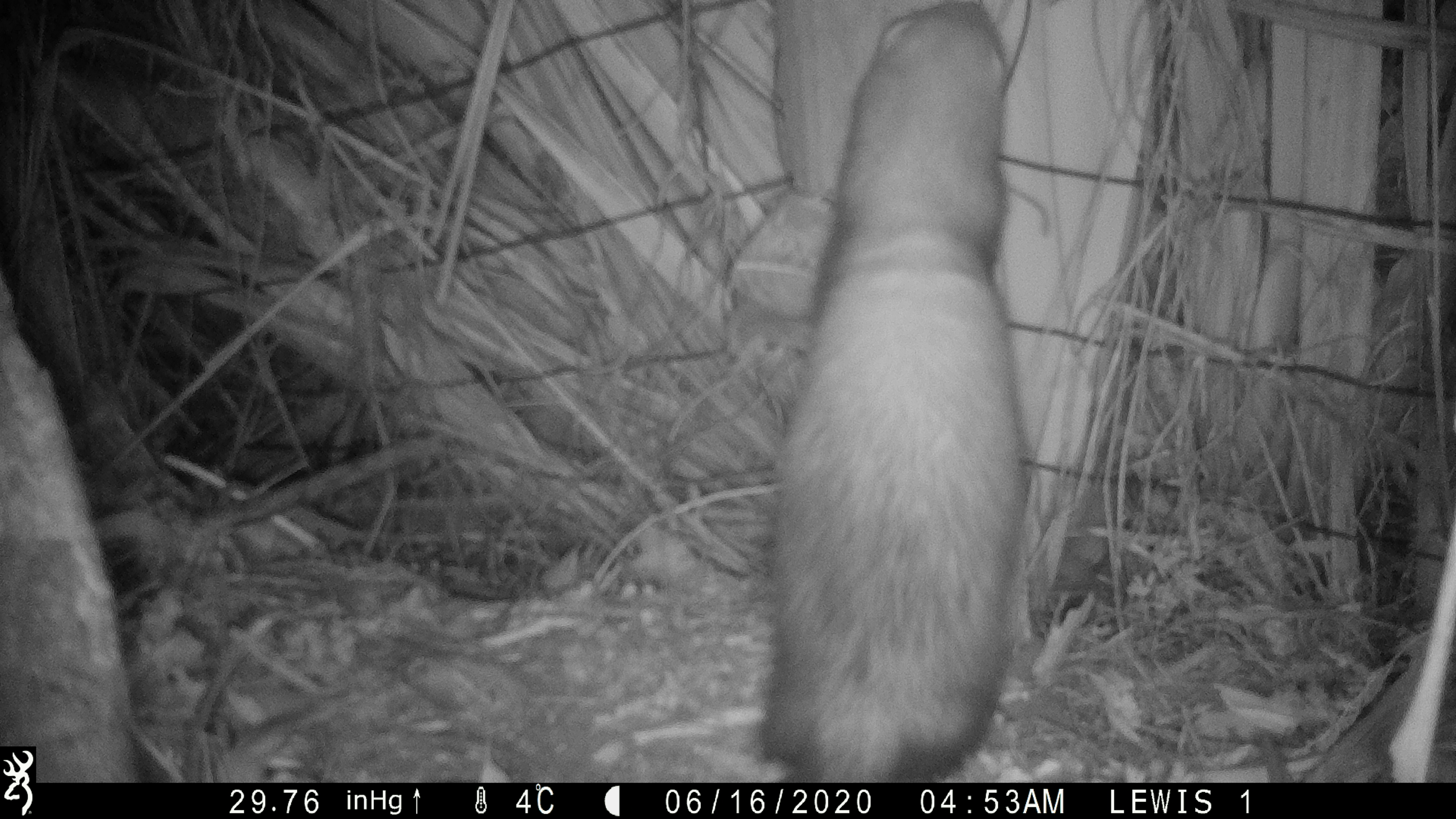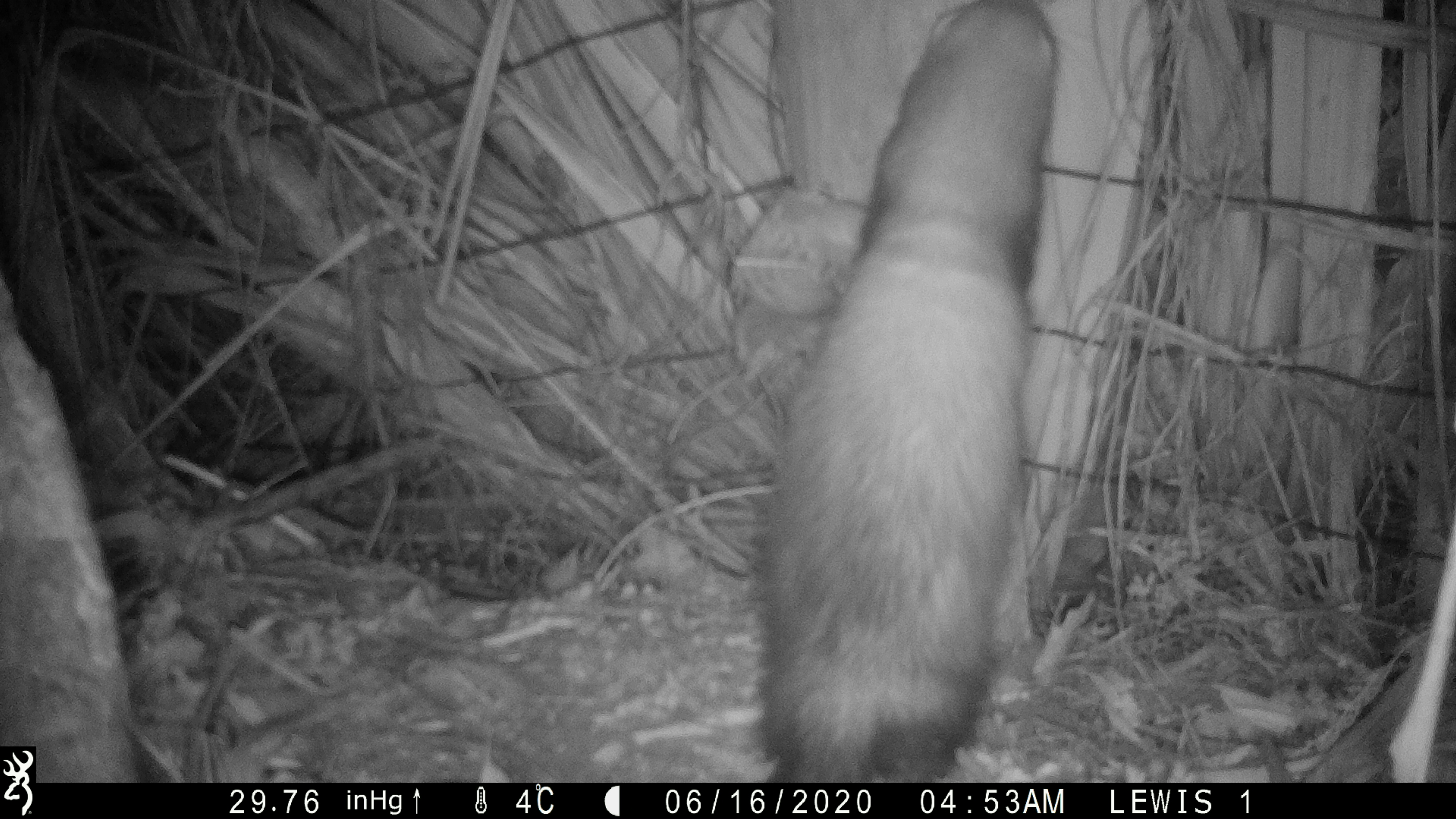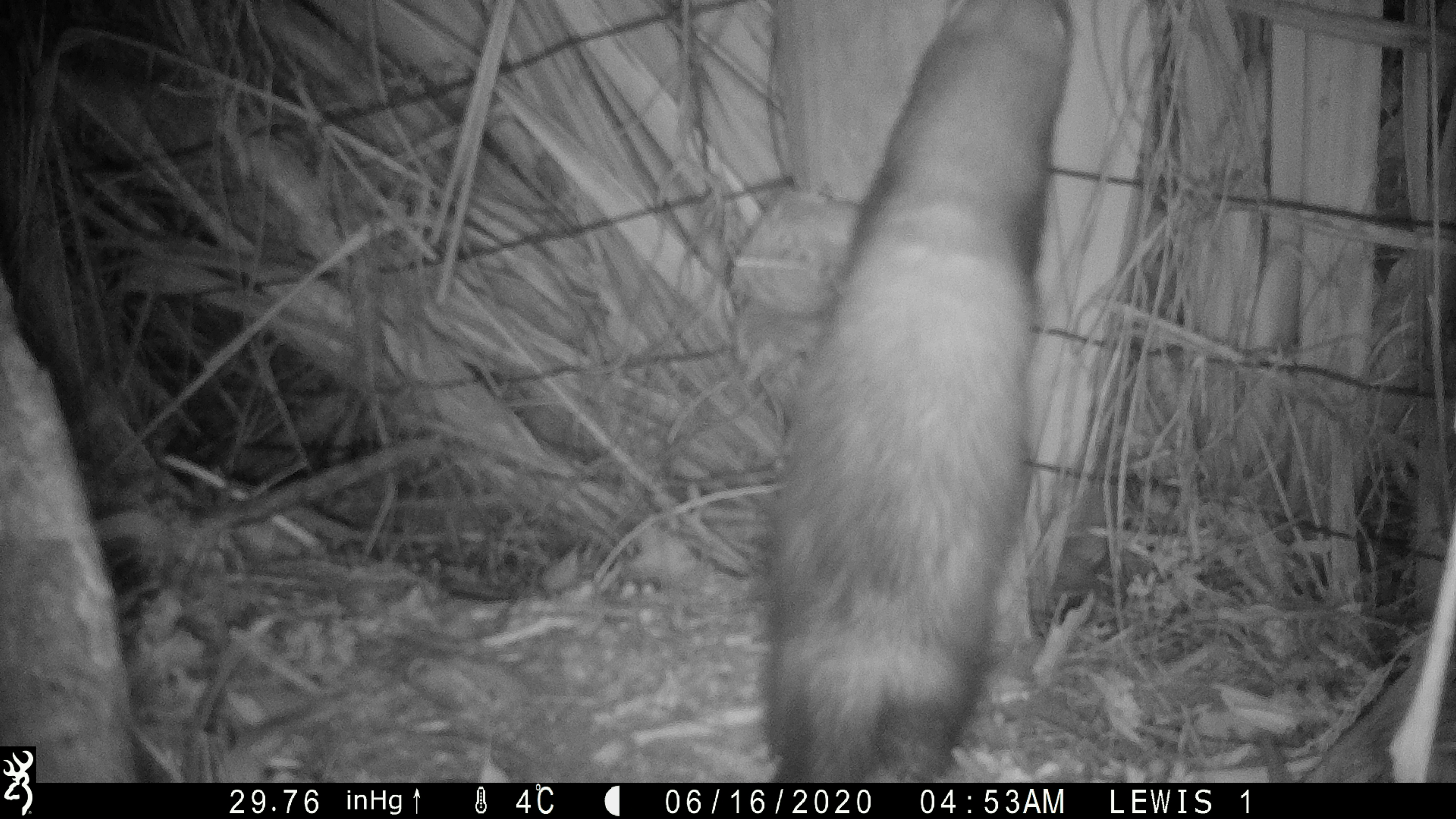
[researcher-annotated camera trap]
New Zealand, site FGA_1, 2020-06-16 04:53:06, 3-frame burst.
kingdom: Animalia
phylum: Chordata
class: Mammalia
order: Carnivora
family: Mustelidae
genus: Mustela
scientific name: Mustela furo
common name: ferret